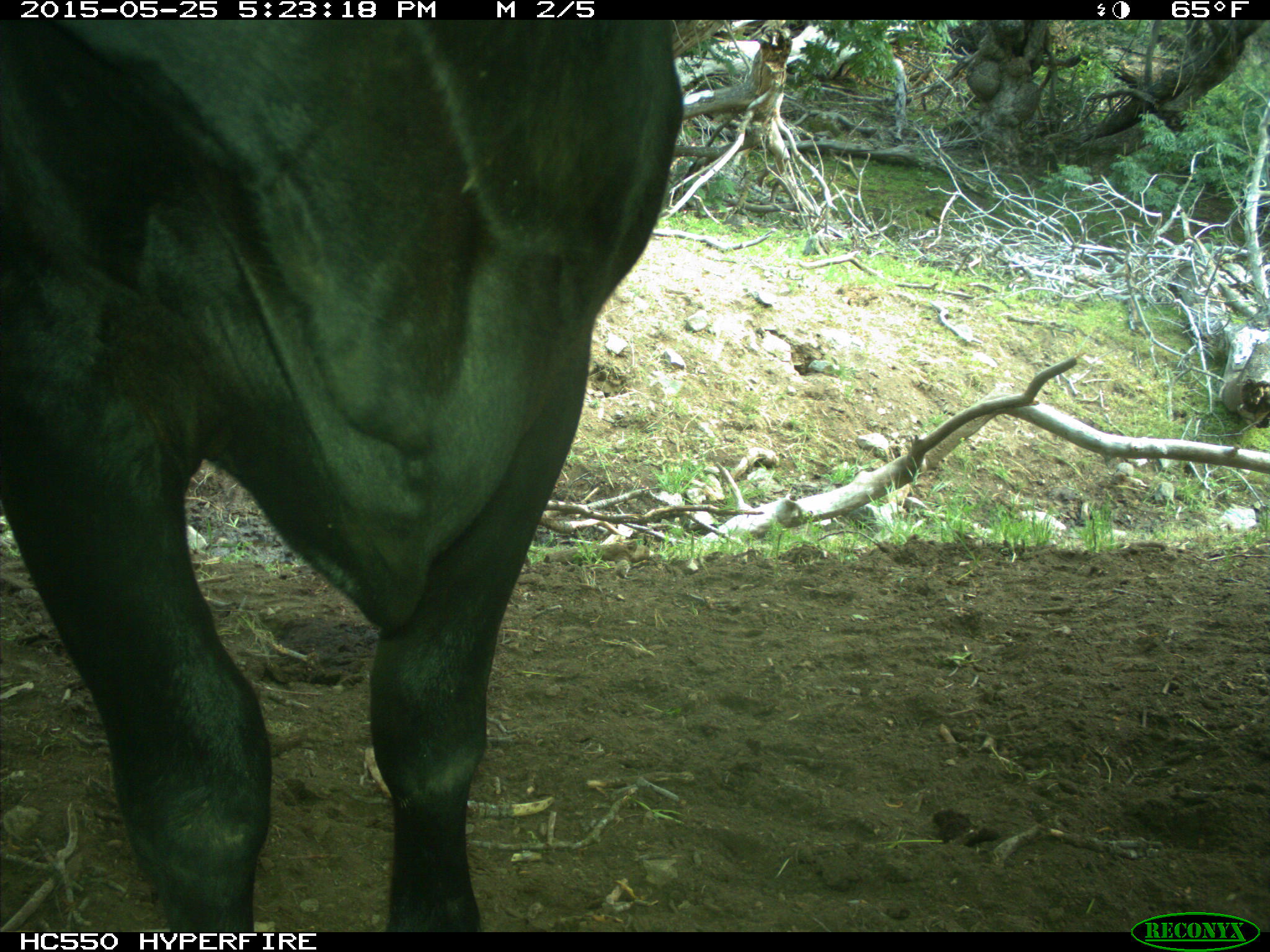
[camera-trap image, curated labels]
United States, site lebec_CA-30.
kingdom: Animalia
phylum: Chordata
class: Mammalia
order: Artiodactyla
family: Bovidae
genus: Bos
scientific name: Bos taurus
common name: domestic cow